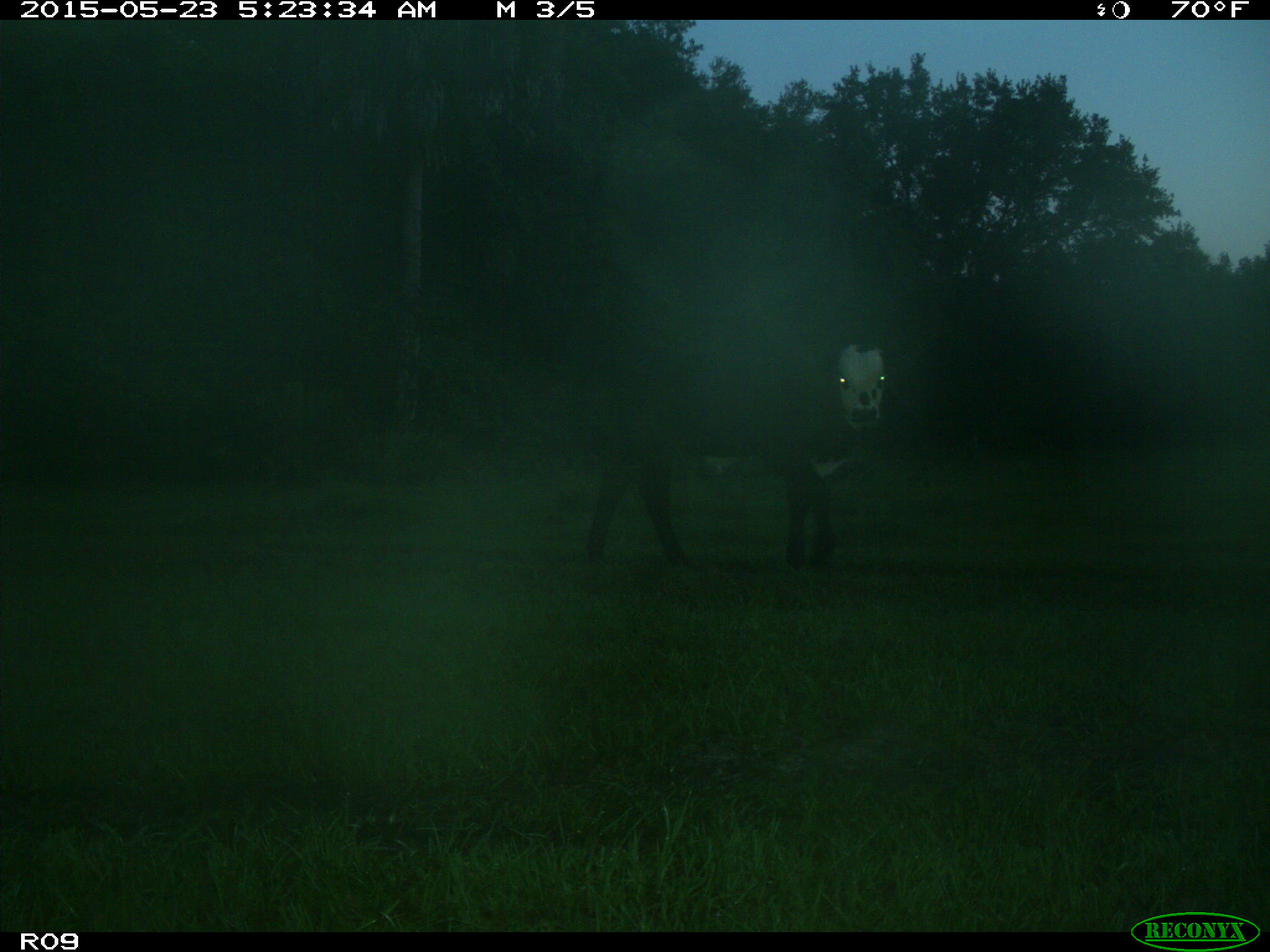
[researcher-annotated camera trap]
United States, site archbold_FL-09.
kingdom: Animalia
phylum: Chordata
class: Mammalia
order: Artiodactyla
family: Bovidae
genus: Bos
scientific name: Bos taurus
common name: domestic cow